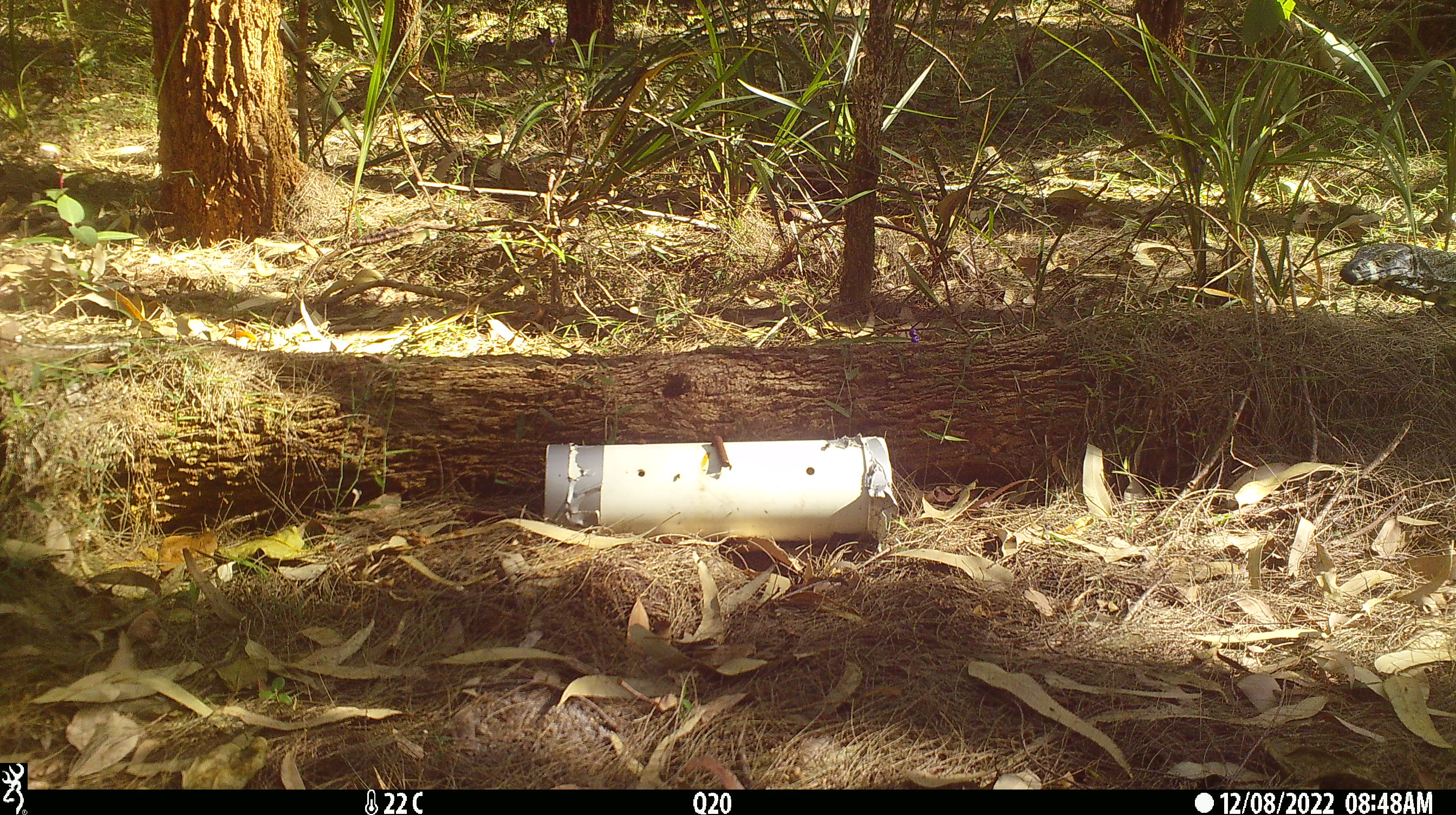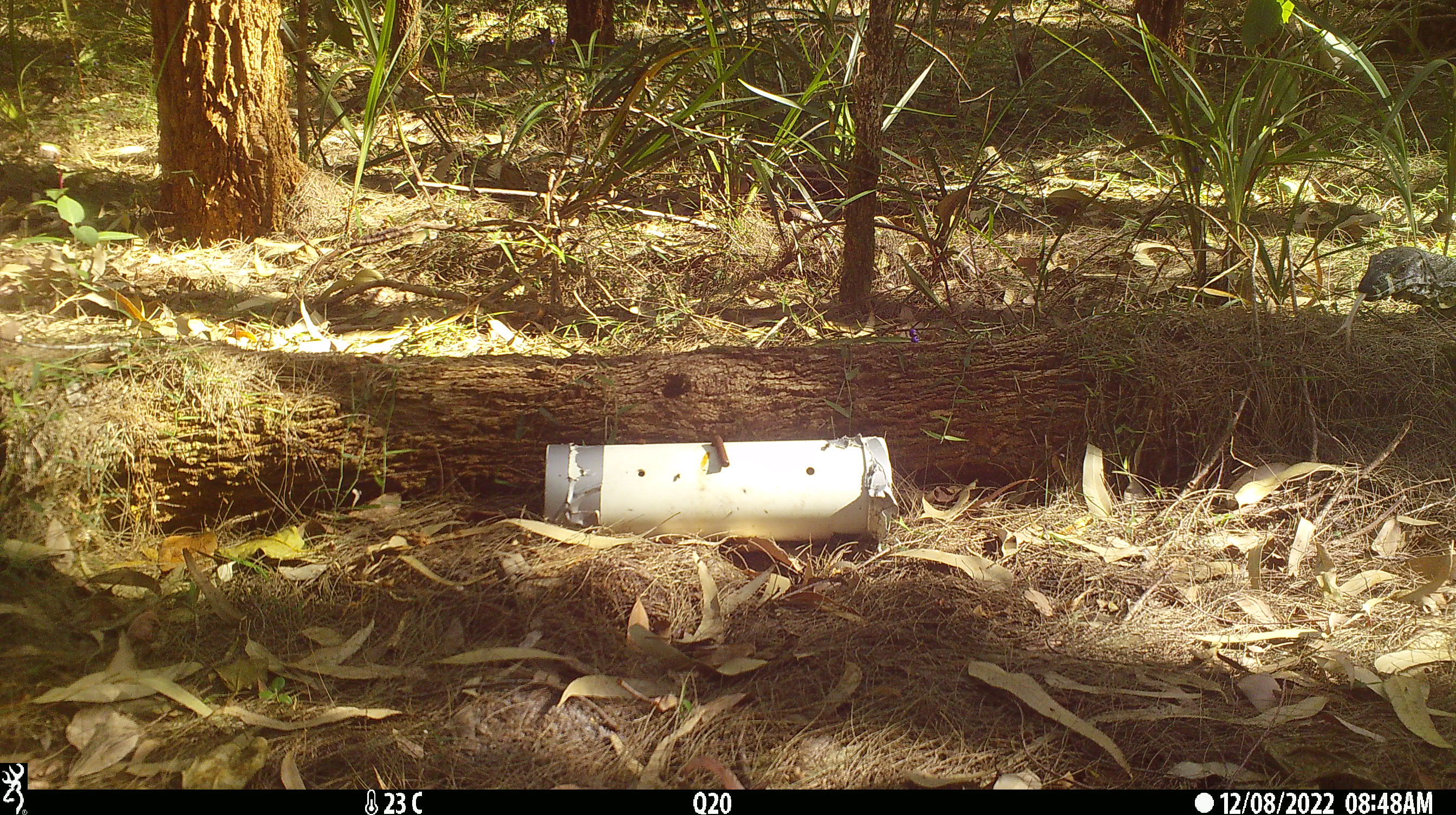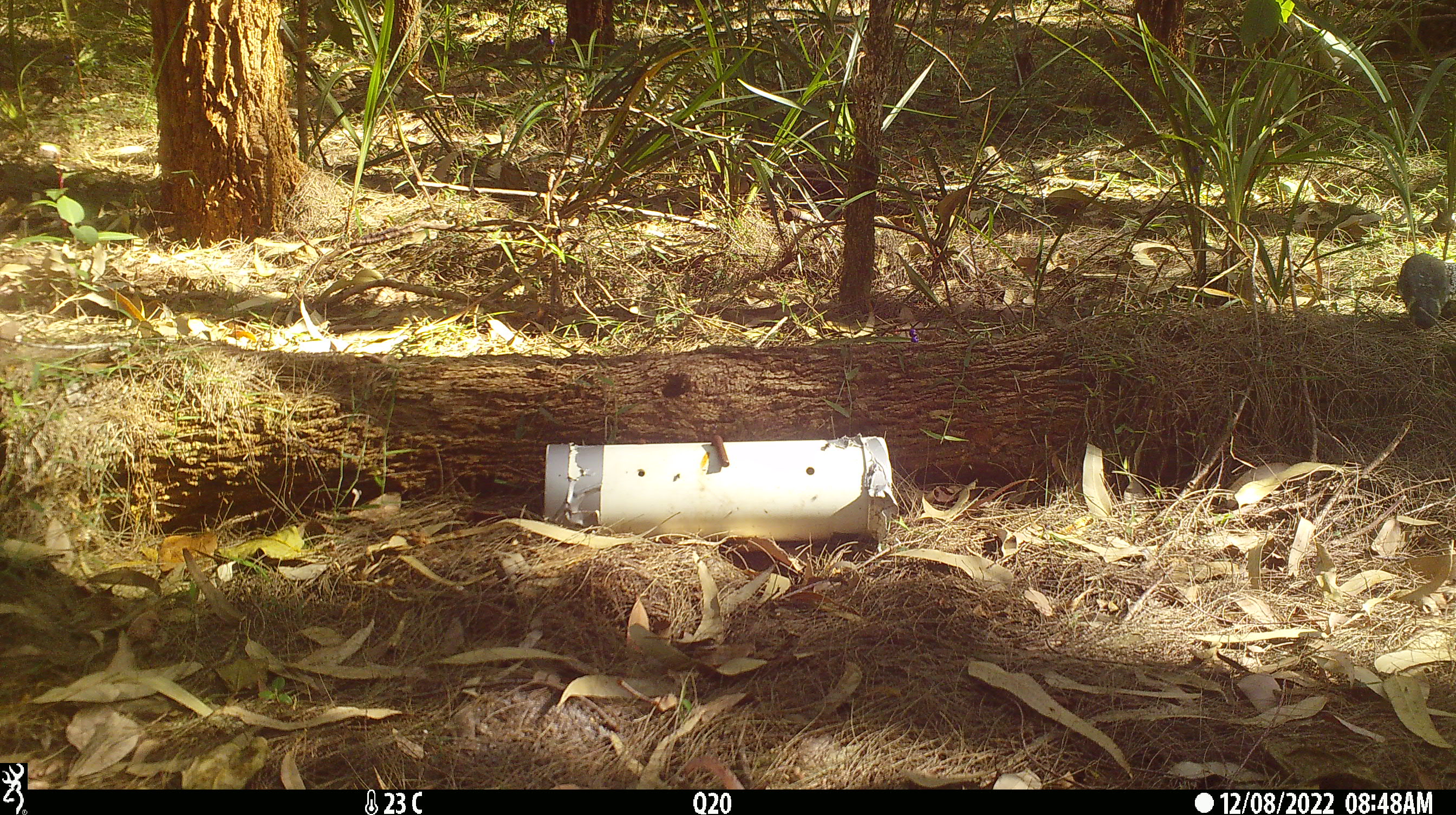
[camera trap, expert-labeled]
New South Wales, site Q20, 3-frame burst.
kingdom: Animalia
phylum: Chordata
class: Reptilia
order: Squamata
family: Varanidae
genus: Varanus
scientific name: Varanus varius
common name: lace monitor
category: goanna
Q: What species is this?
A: Goanna (lace monitor) (Varanus varius).